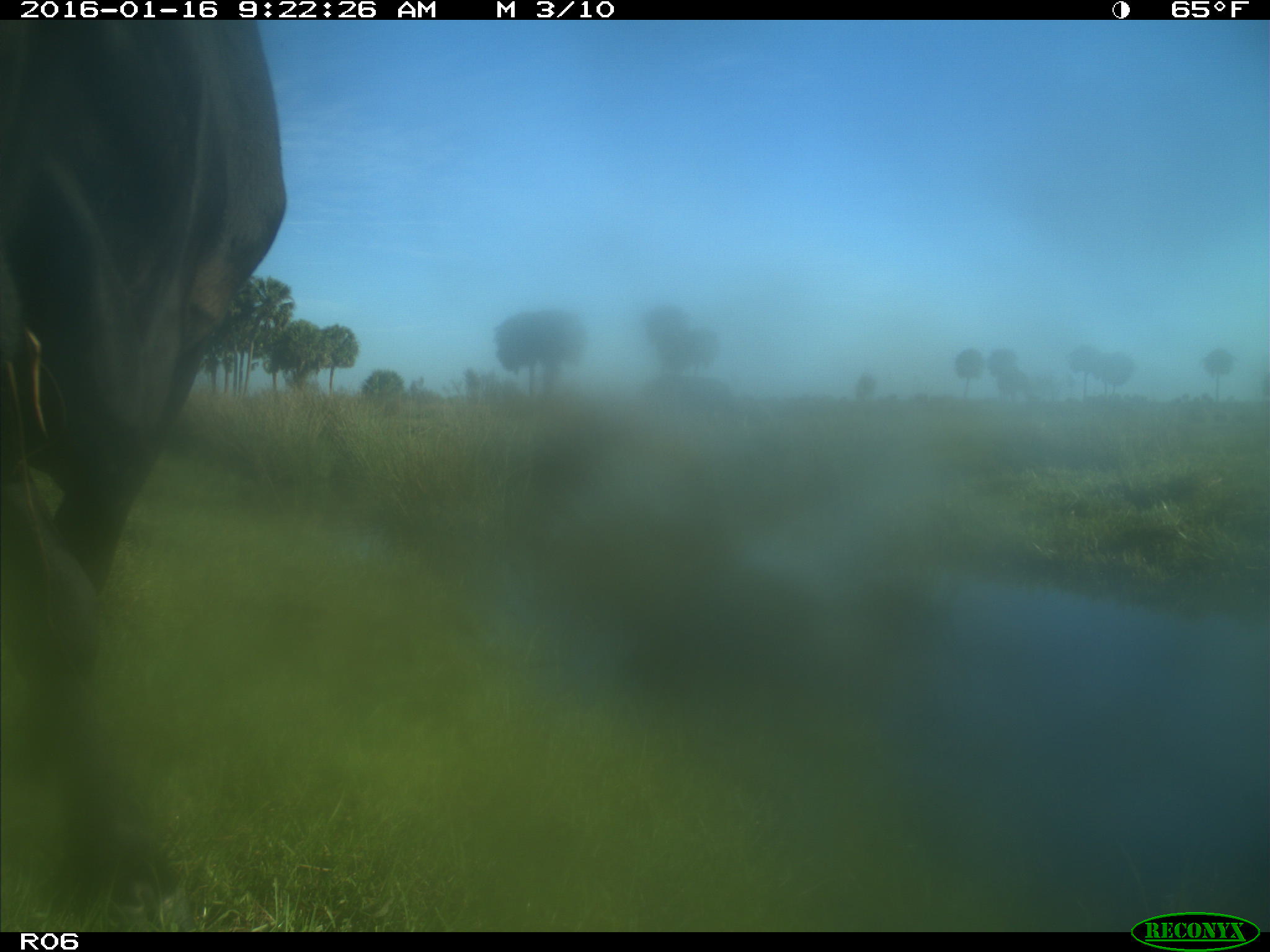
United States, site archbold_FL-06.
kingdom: Animalia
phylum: Chordata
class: Mammalia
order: Artiodactyla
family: Bovidae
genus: Bos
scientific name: Bos taurus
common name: domestic cow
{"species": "Bos taurus (domestic cow)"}